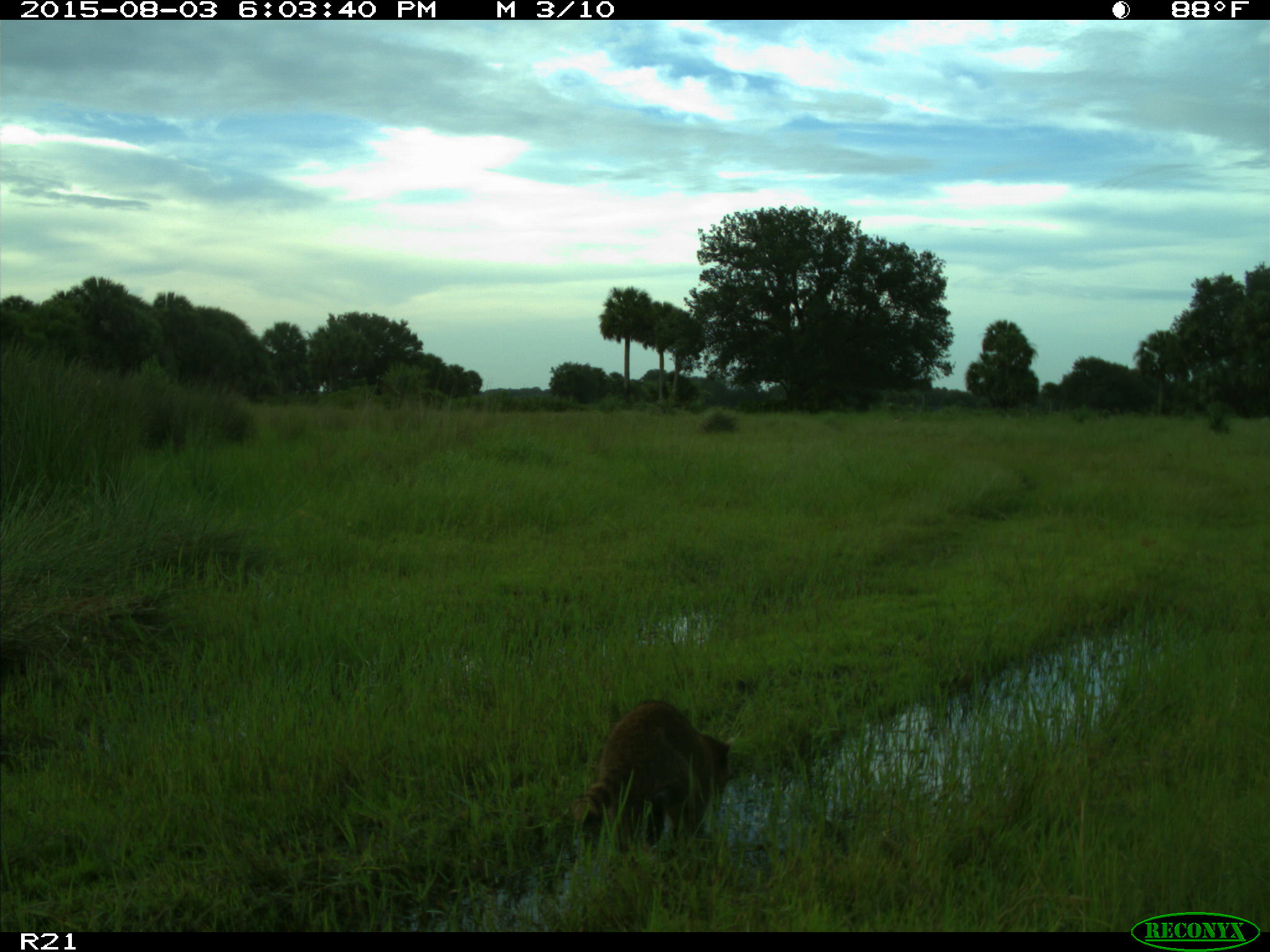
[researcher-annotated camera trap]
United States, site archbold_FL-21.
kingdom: Animalia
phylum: Chordata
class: Mammalia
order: Carnivora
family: Procyonidae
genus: Procyon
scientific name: Procyon lotor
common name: common raccoon